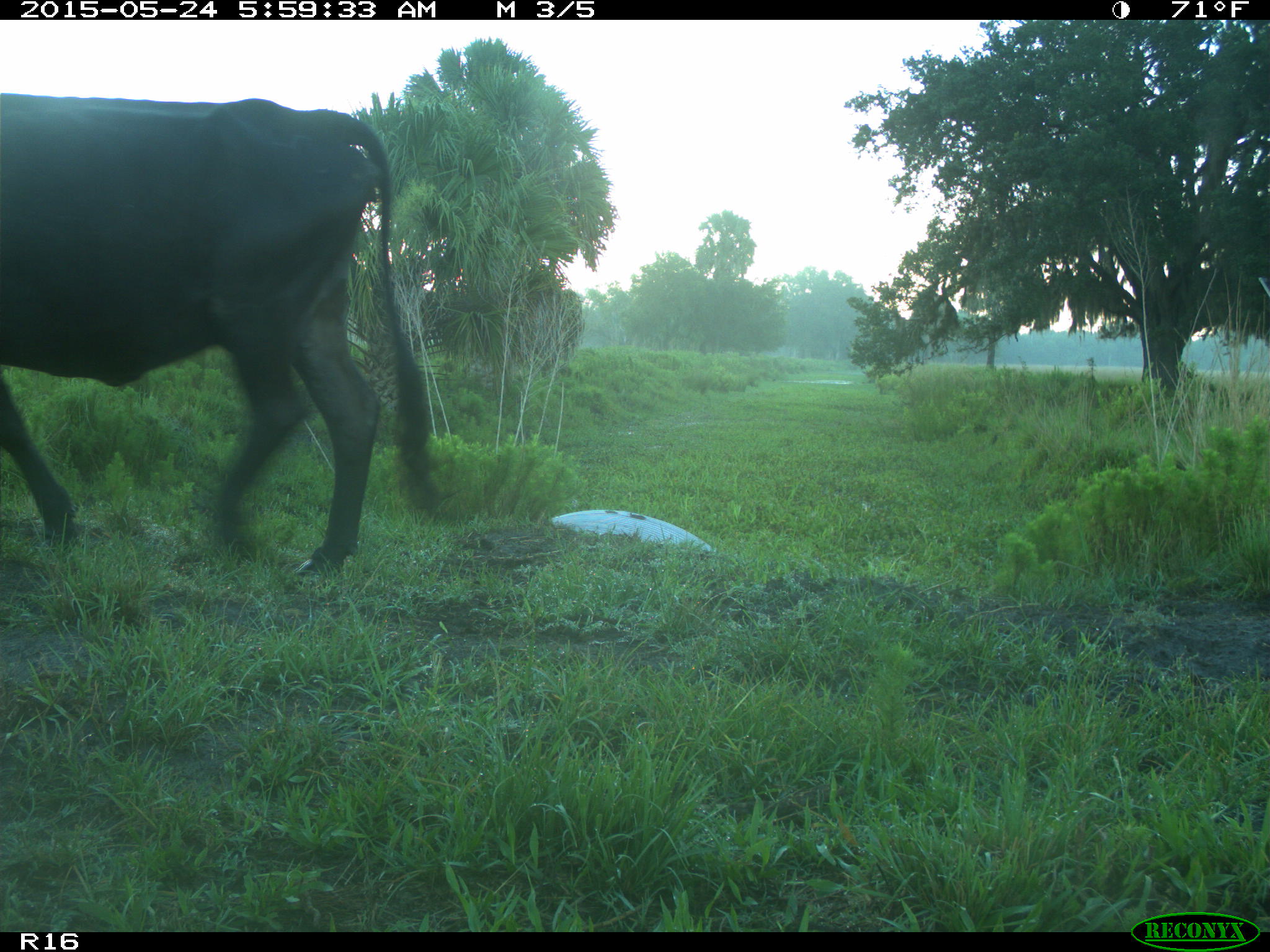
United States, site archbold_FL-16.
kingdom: Animalia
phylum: Chordata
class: Mammalia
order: Artiodactyla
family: Bovidae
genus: Bos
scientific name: Bos taurus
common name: domestic cow